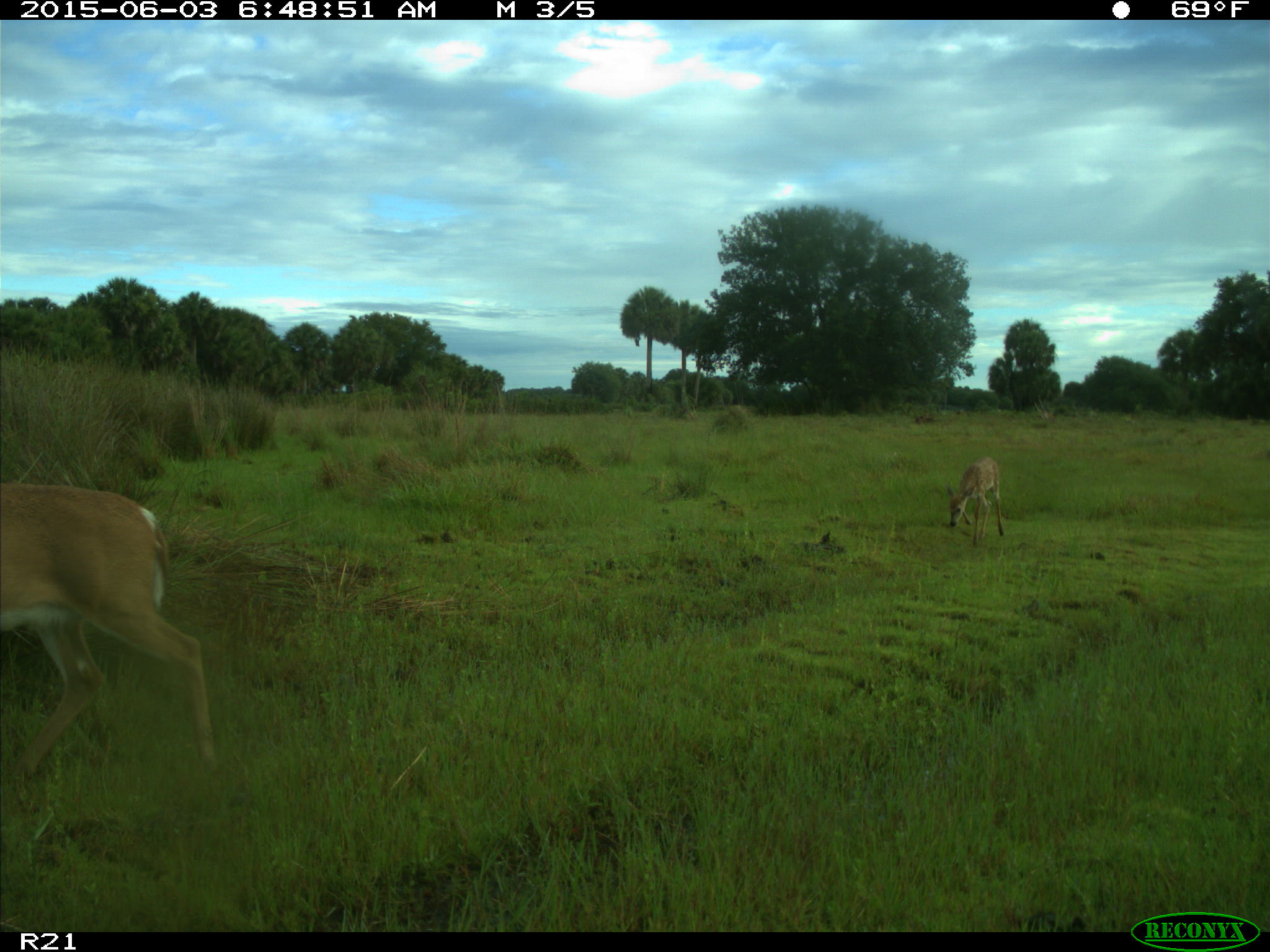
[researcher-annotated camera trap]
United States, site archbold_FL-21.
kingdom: Animalia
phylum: Chordata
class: Mammalia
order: Artiodactyla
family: Cervidae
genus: Odocoileus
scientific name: Odocoileus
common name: deer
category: unidentified deer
Unidentified deer (deer) (Odocoileus).